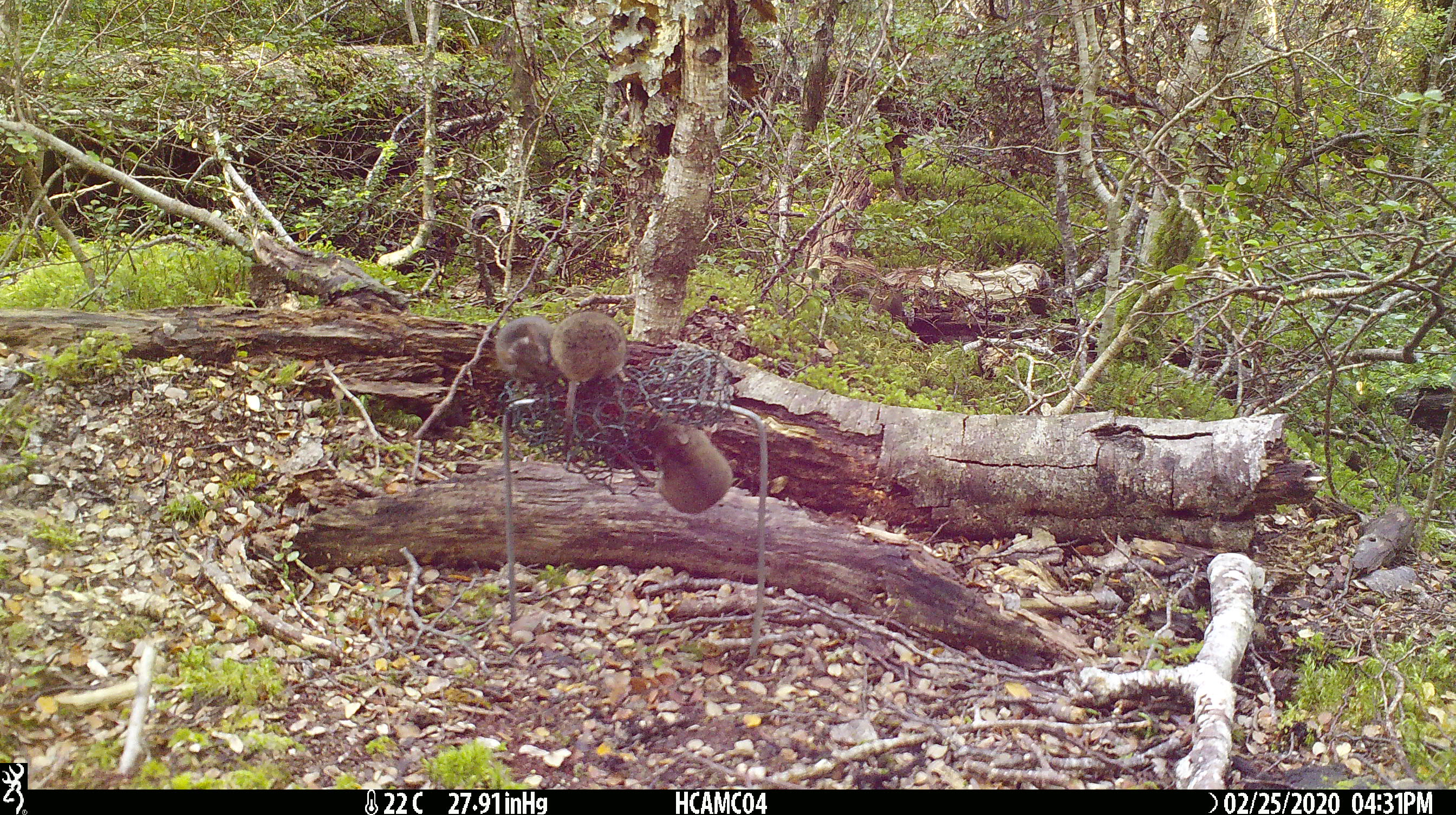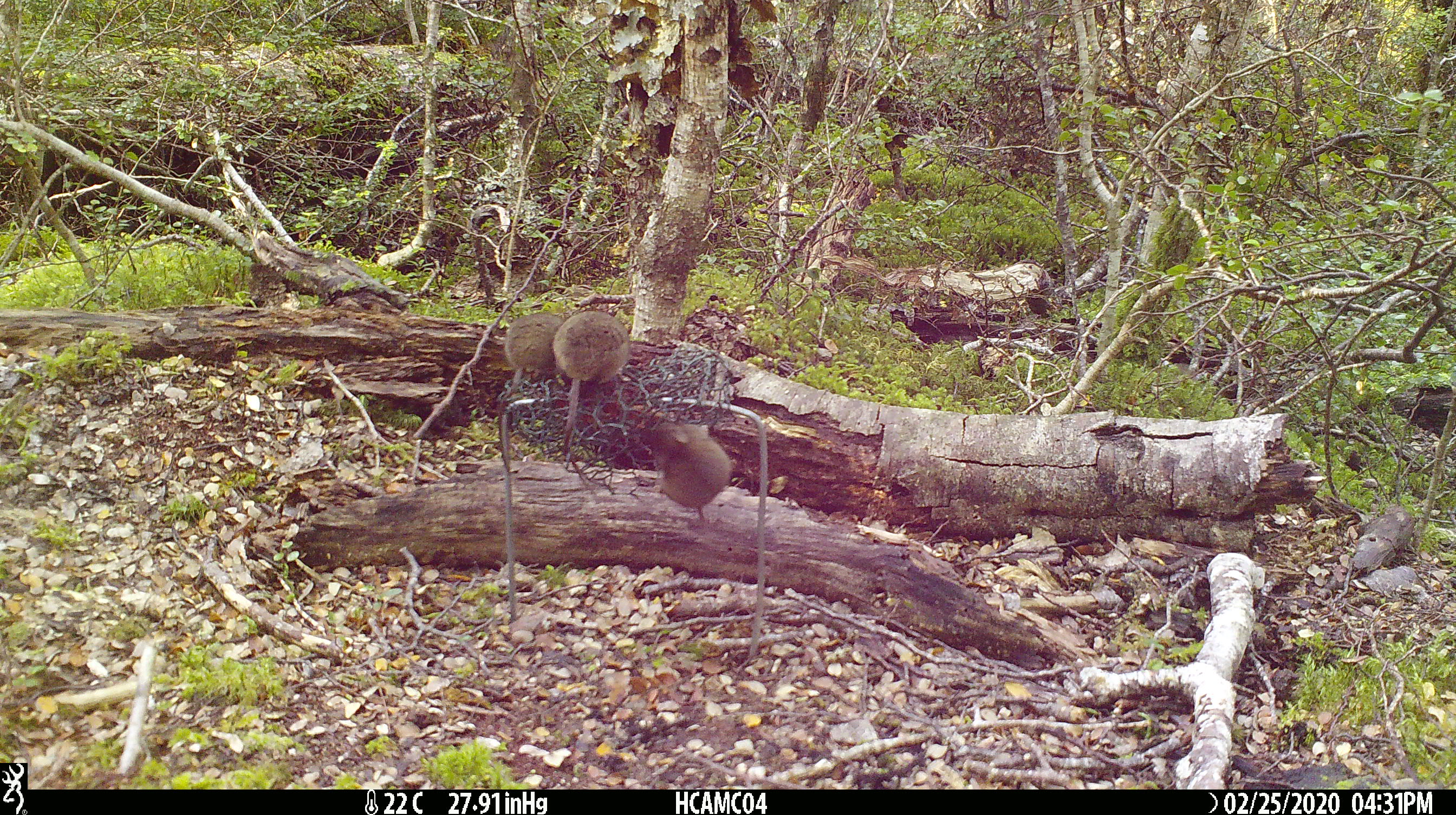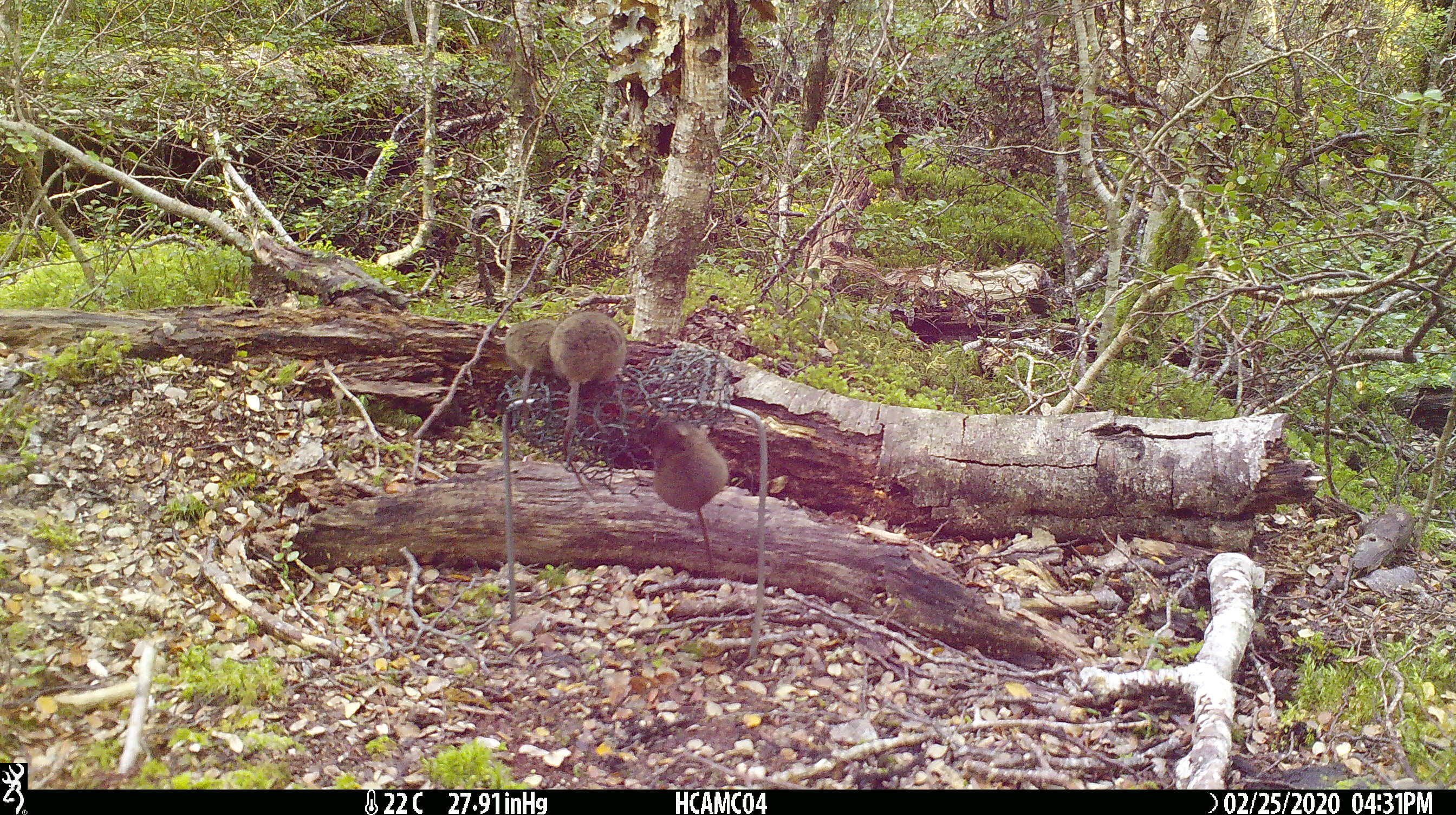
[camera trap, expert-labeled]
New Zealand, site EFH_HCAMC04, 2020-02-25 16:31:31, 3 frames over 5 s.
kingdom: Animalia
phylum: Chordata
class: Mammalia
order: Rodentia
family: Muridae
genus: Mus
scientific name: Mus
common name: mouse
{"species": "mouse (Mus)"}